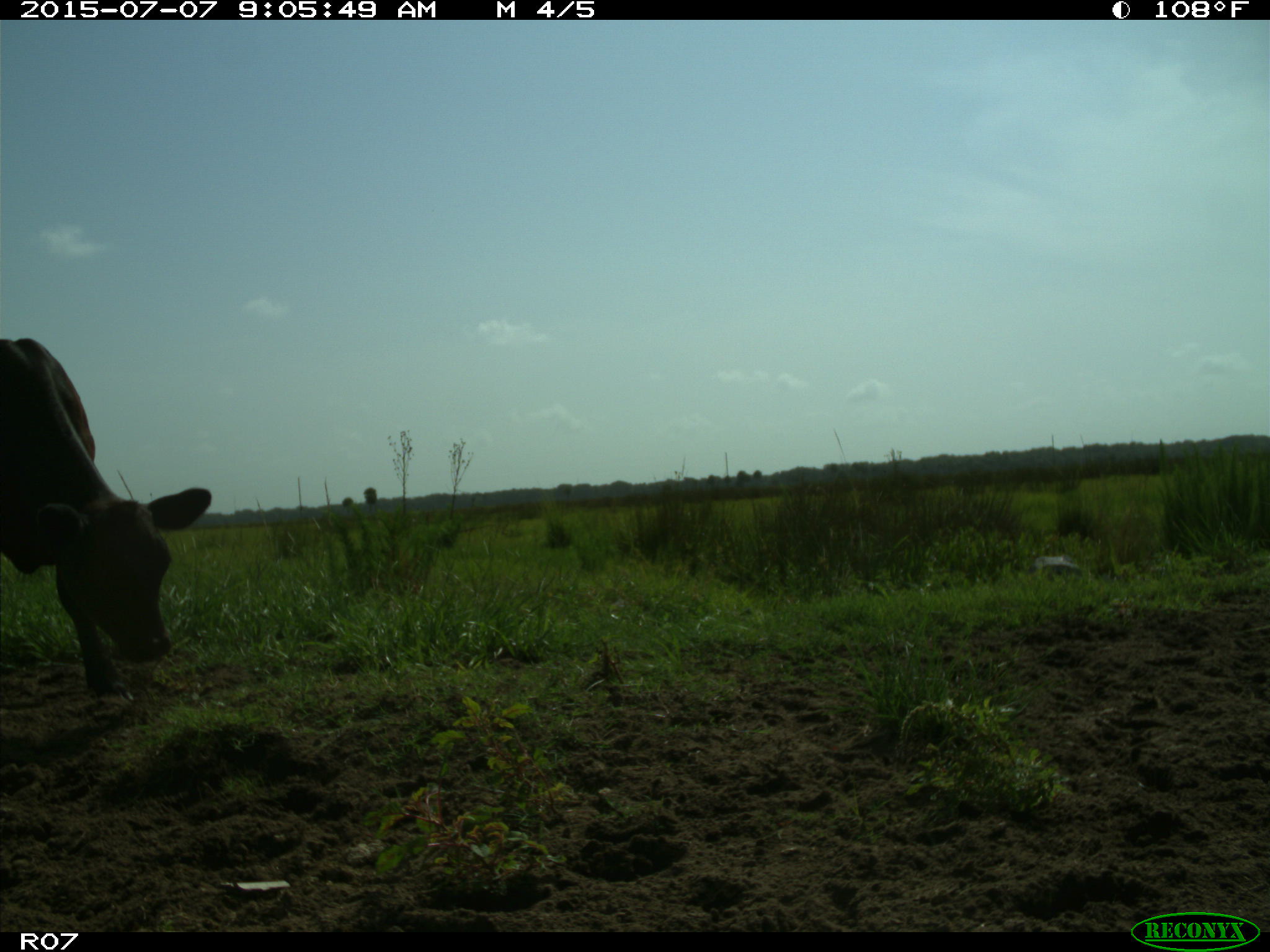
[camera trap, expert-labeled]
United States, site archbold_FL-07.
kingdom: Animalia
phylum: Chordata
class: Mammalia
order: Artiodactyla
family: Bovidae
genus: Bos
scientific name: Bos taurus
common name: domestic cow